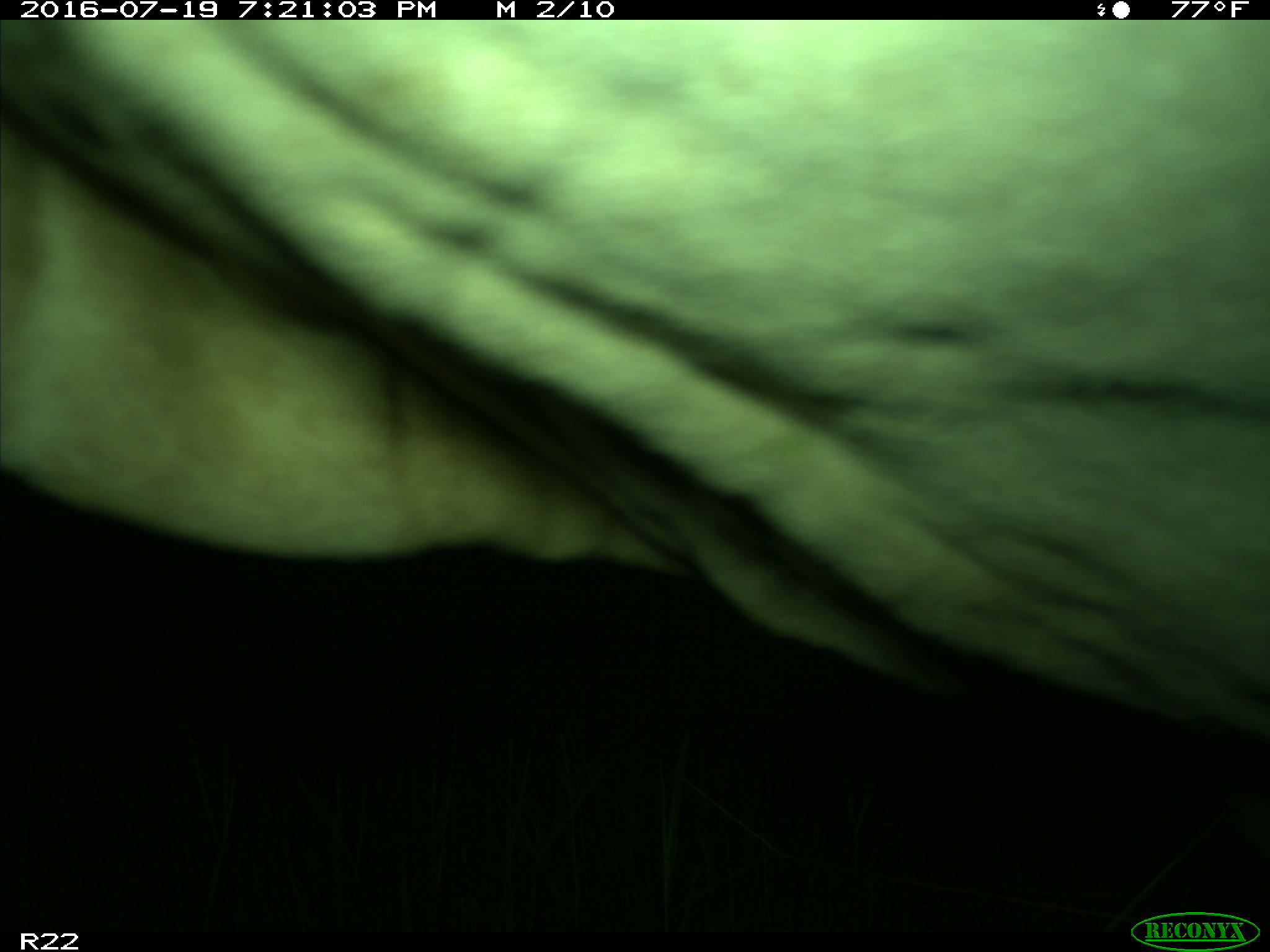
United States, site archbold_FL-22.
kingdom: Animalia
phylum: Chordata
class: Mammalia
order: Artiodactyla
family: Bovidae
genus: Bos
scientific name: Bos taurus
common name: domestic cow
Bos taurus (domestic cow).